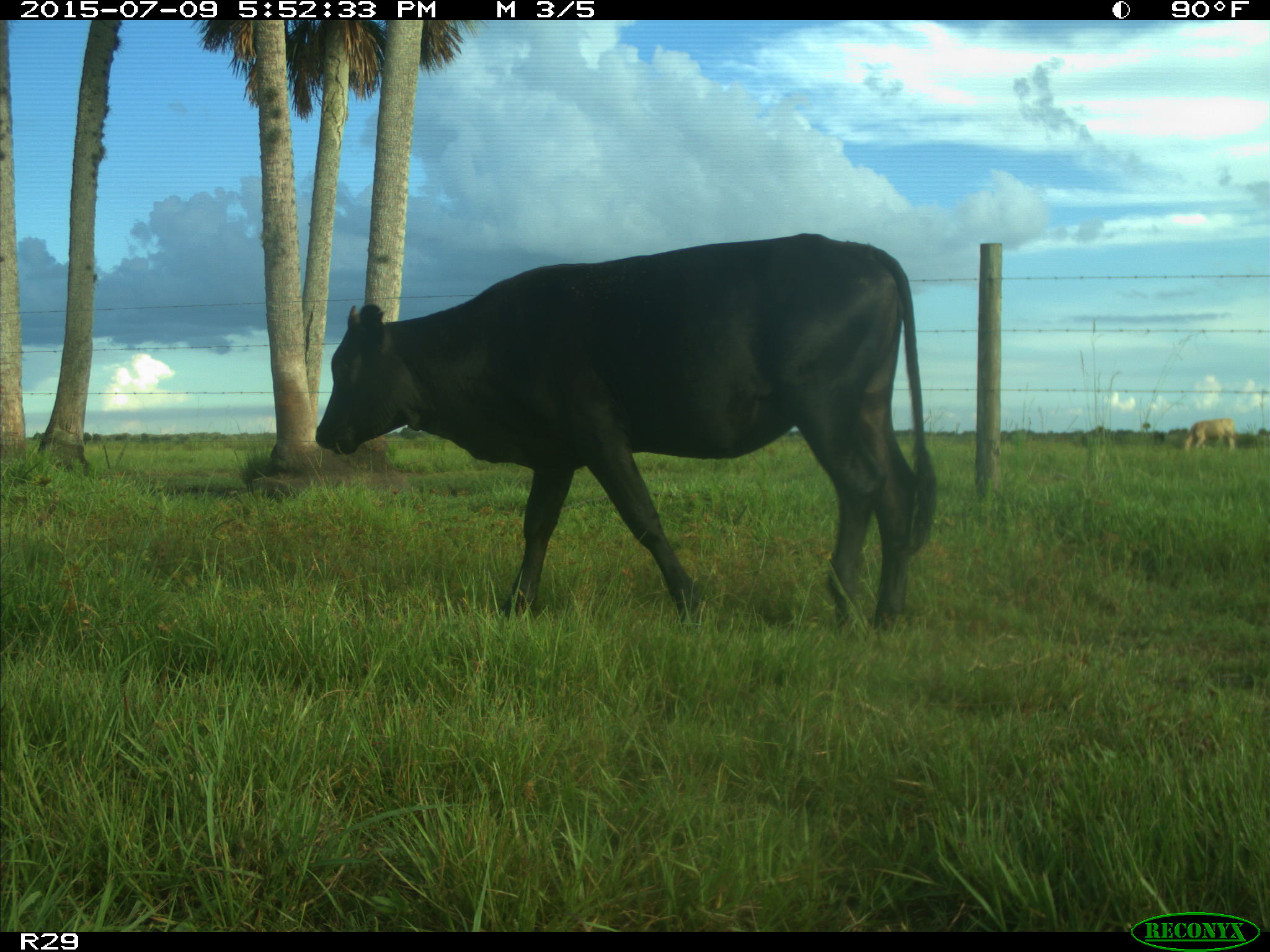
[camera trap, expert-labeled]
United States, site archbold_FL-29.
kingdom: Animalia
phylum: Chordata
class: Mammalia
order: Artiodactyla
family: Bovidae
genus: Bos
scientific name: Bos taurus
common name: domestic cow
Bos taurus (domestic cow).